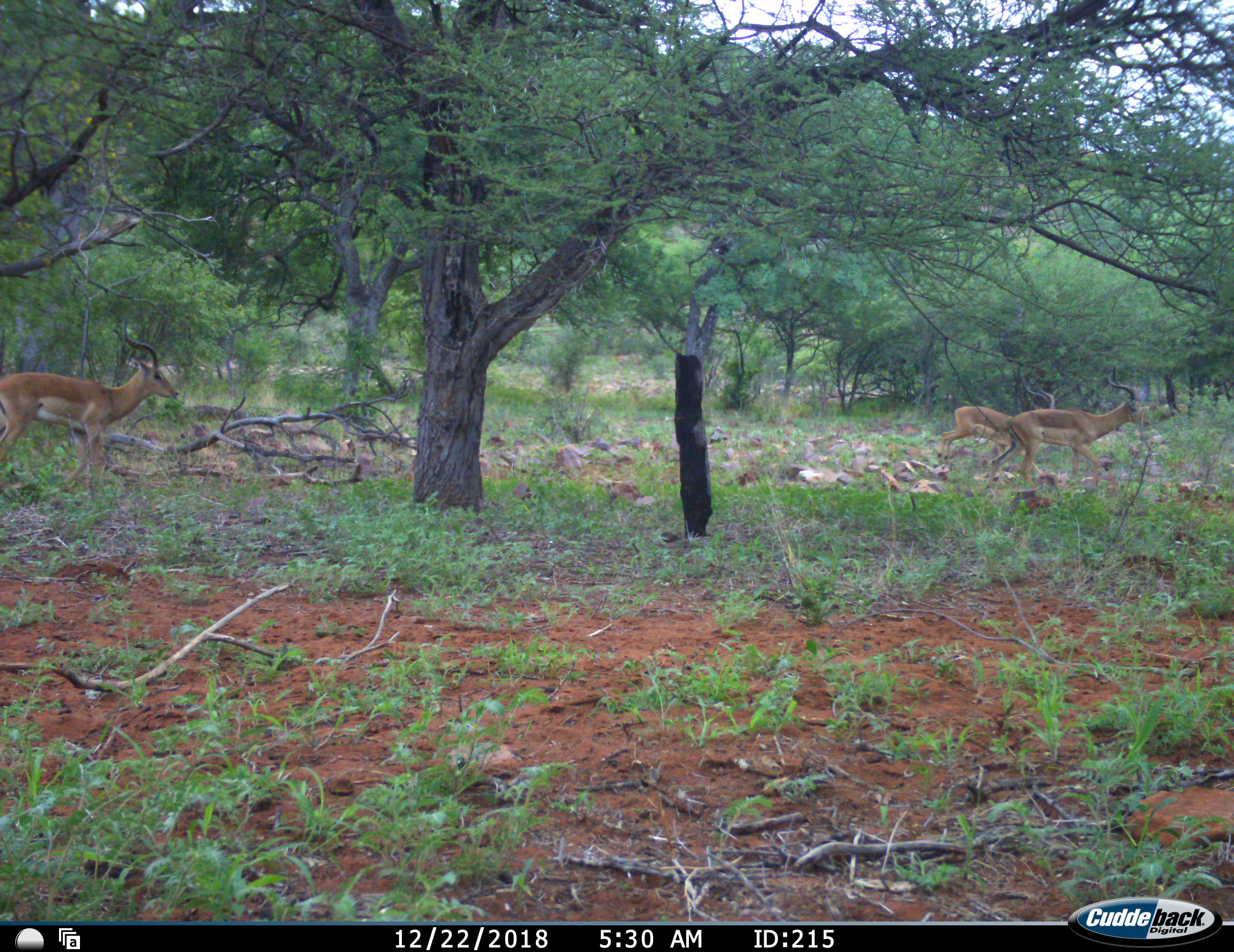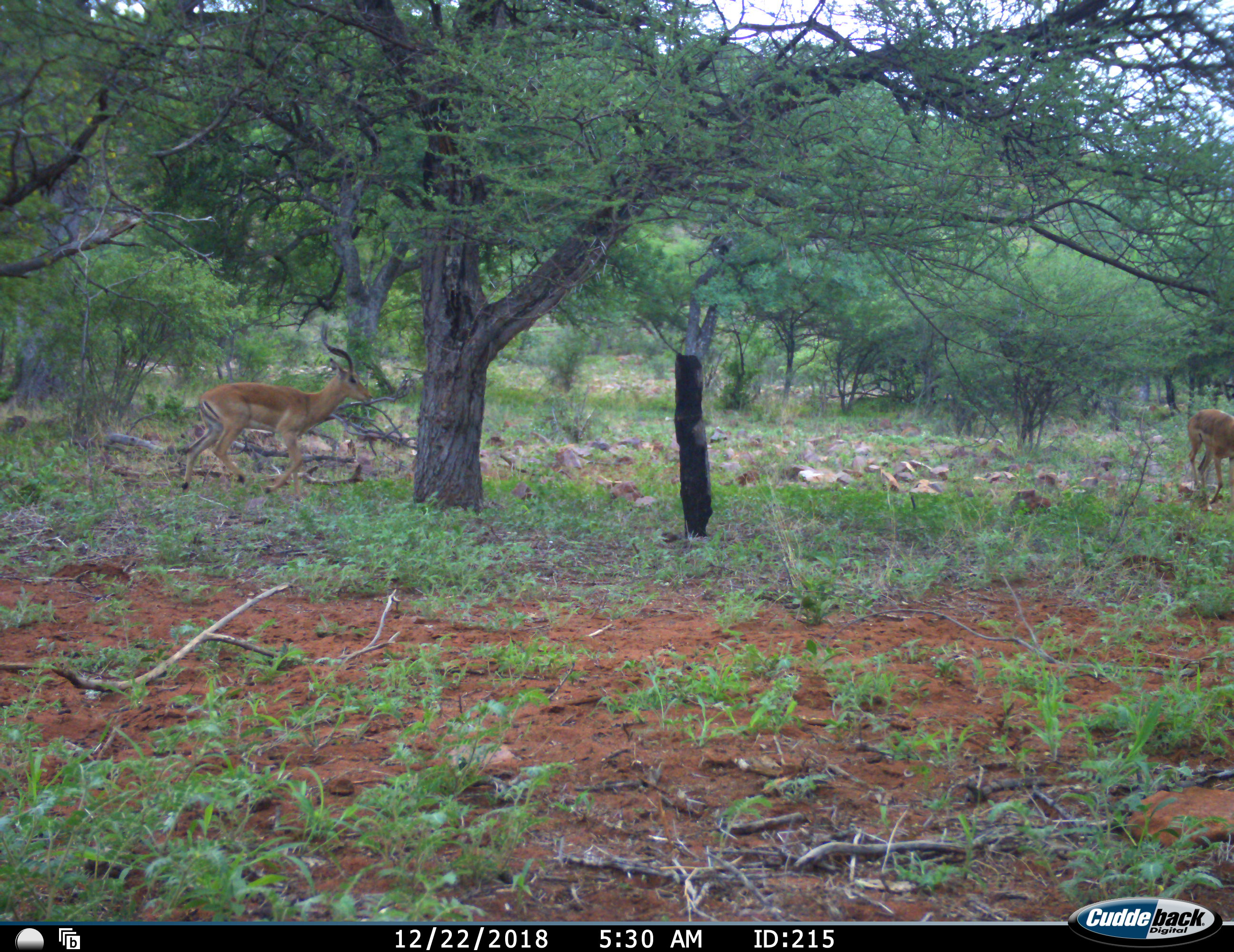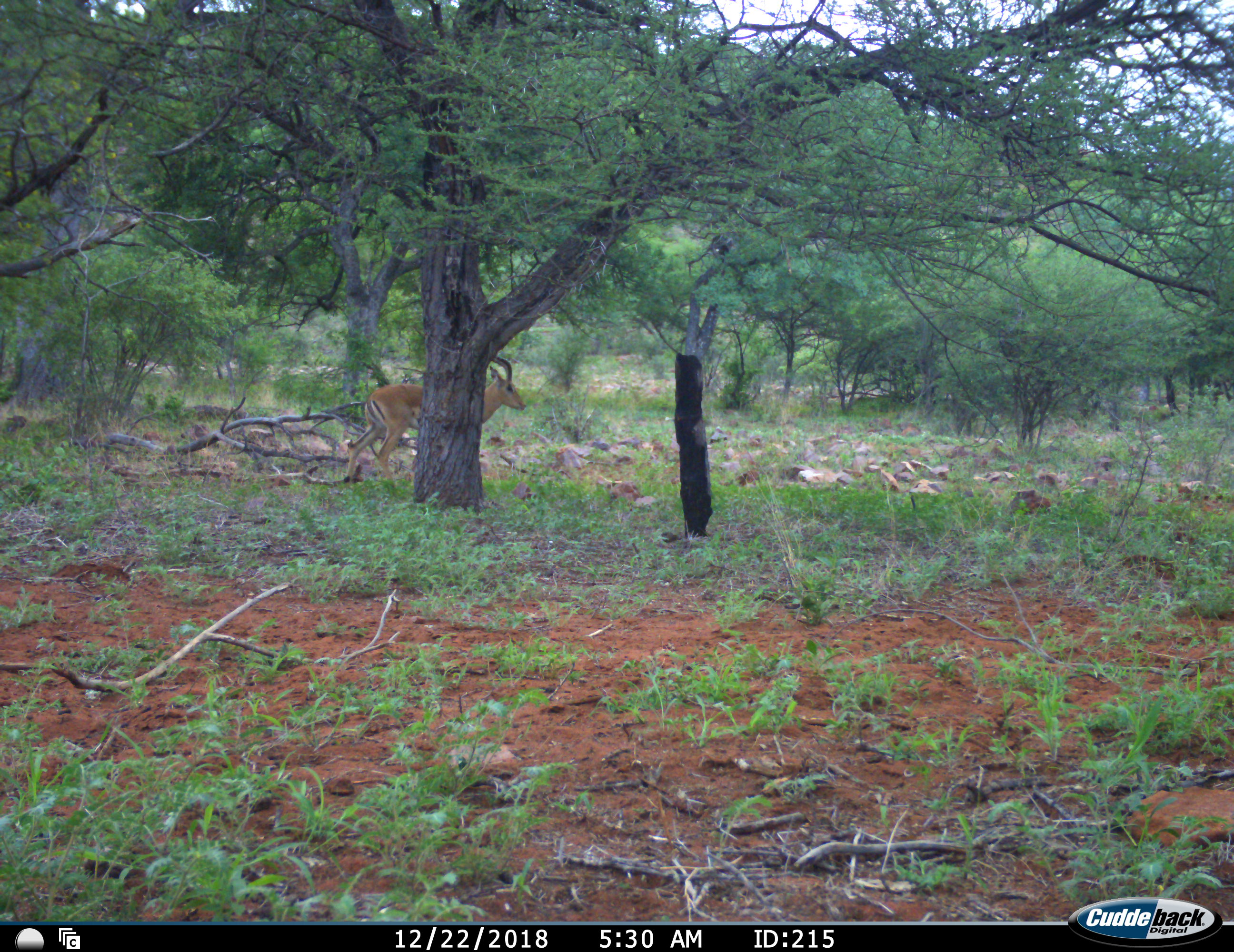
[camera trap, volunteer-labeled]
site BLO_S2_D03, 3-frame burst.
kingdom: Animalia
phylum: Chordata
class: Mammalia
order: Artiodactyla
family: Bovidae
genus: Aepyceros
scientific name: Aepyceros melampus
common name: impala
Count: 3.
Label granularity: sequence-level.